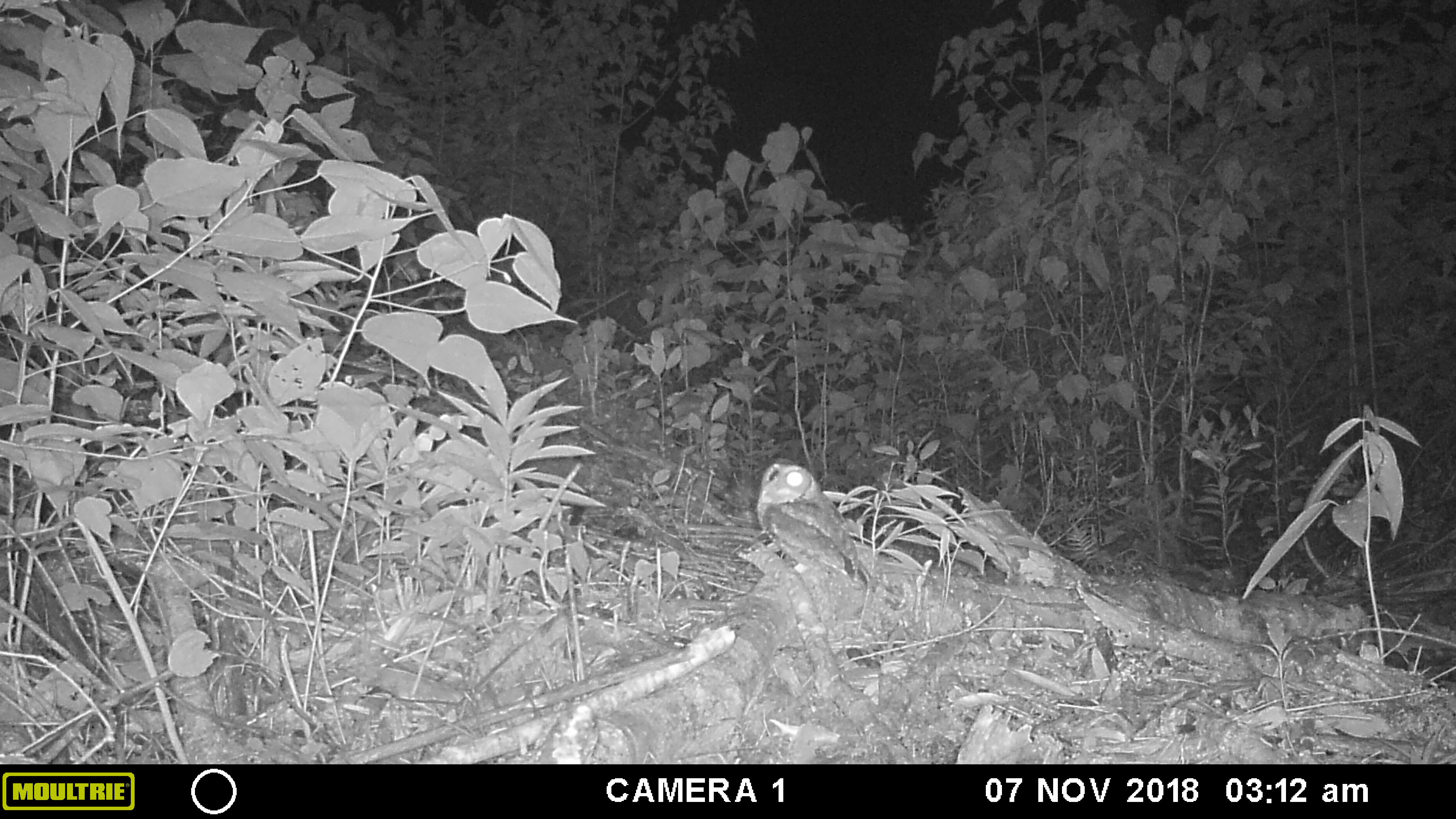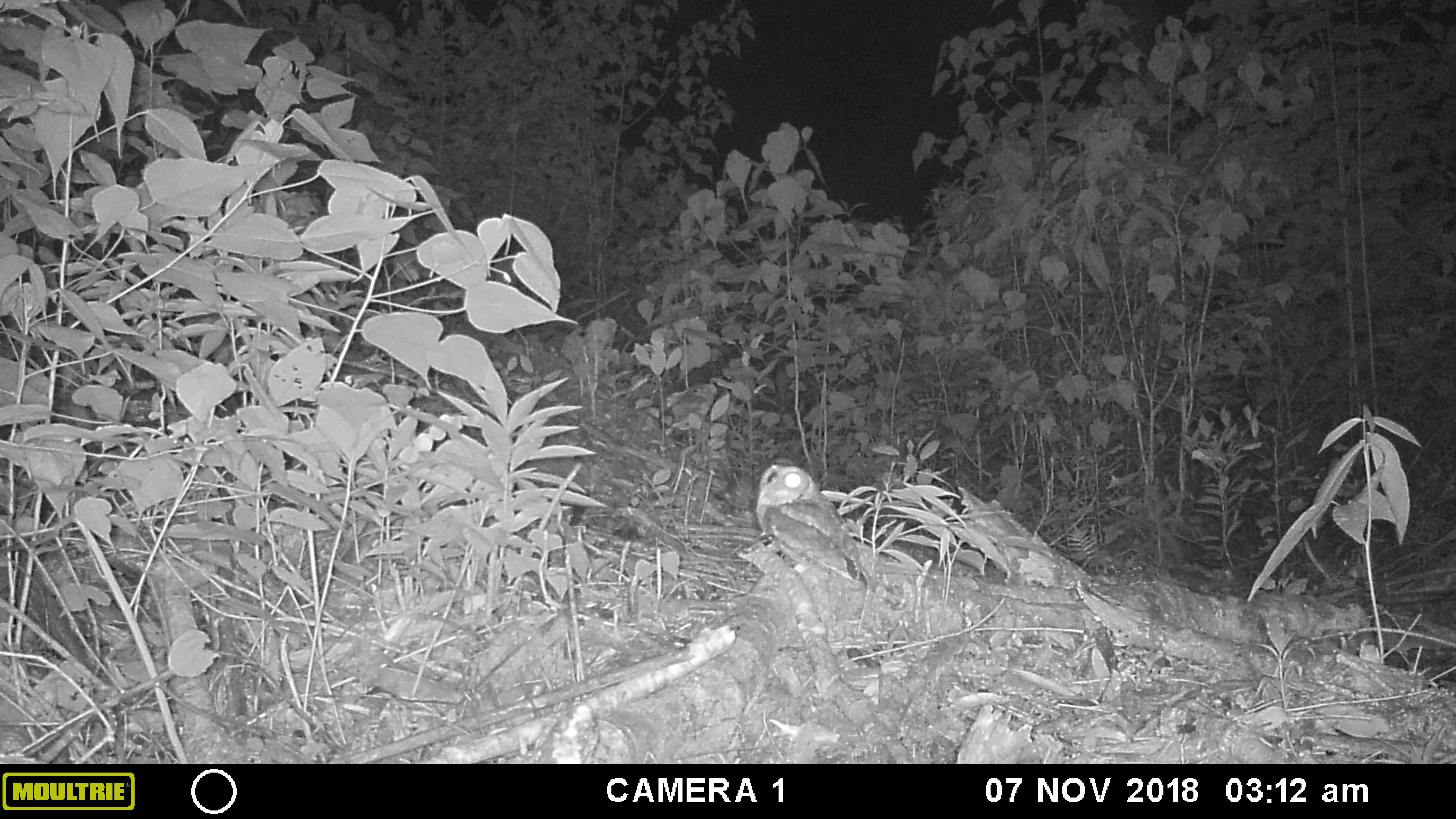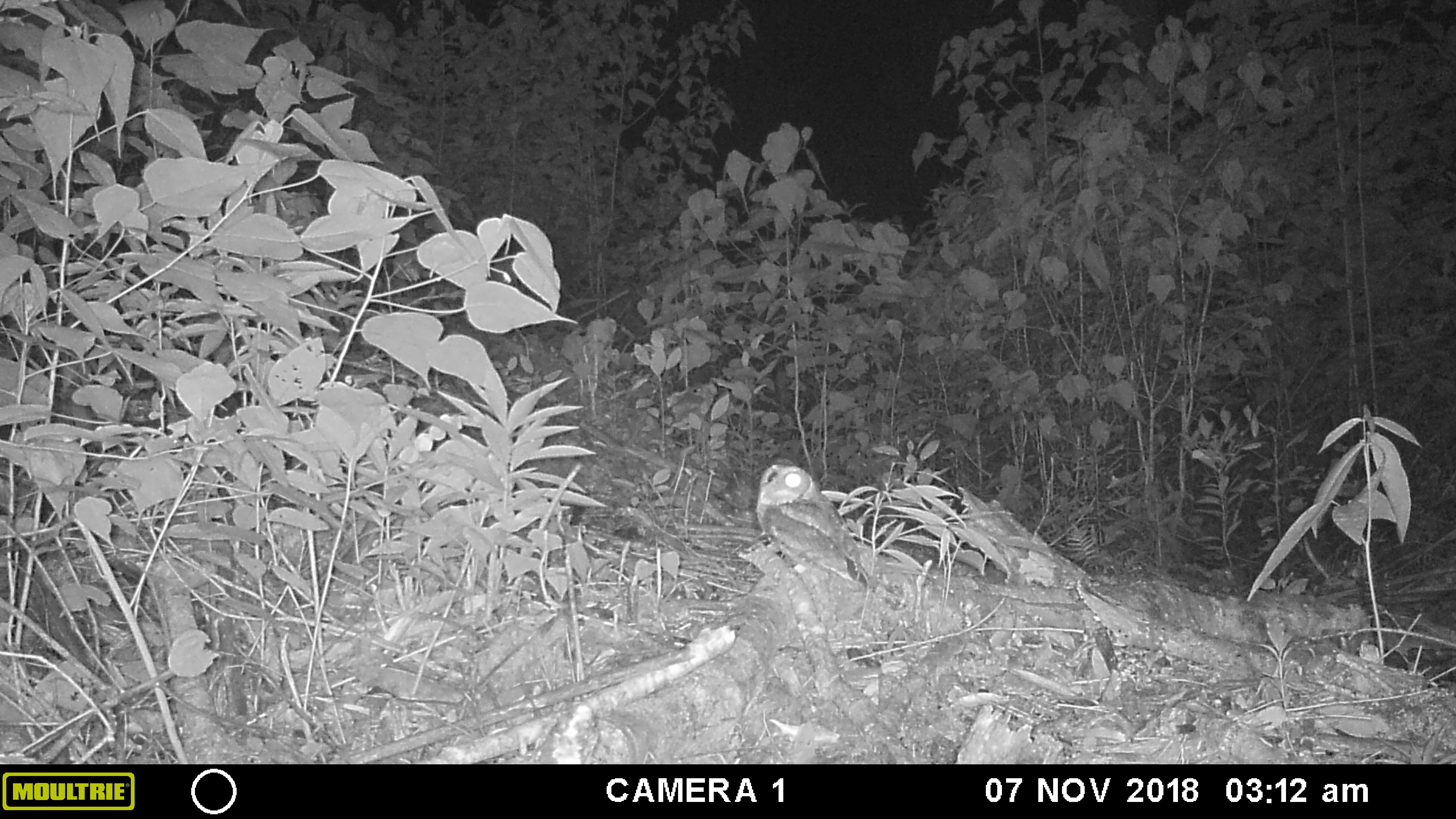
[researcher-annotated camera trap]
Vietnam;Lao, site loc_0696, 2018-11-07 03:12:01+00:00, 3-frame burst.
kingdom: Animalia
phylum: Chordata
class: Aves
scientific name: Aves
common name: bird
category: unidentified bird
Unidentified bird (bird) (Aves). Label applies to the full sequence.